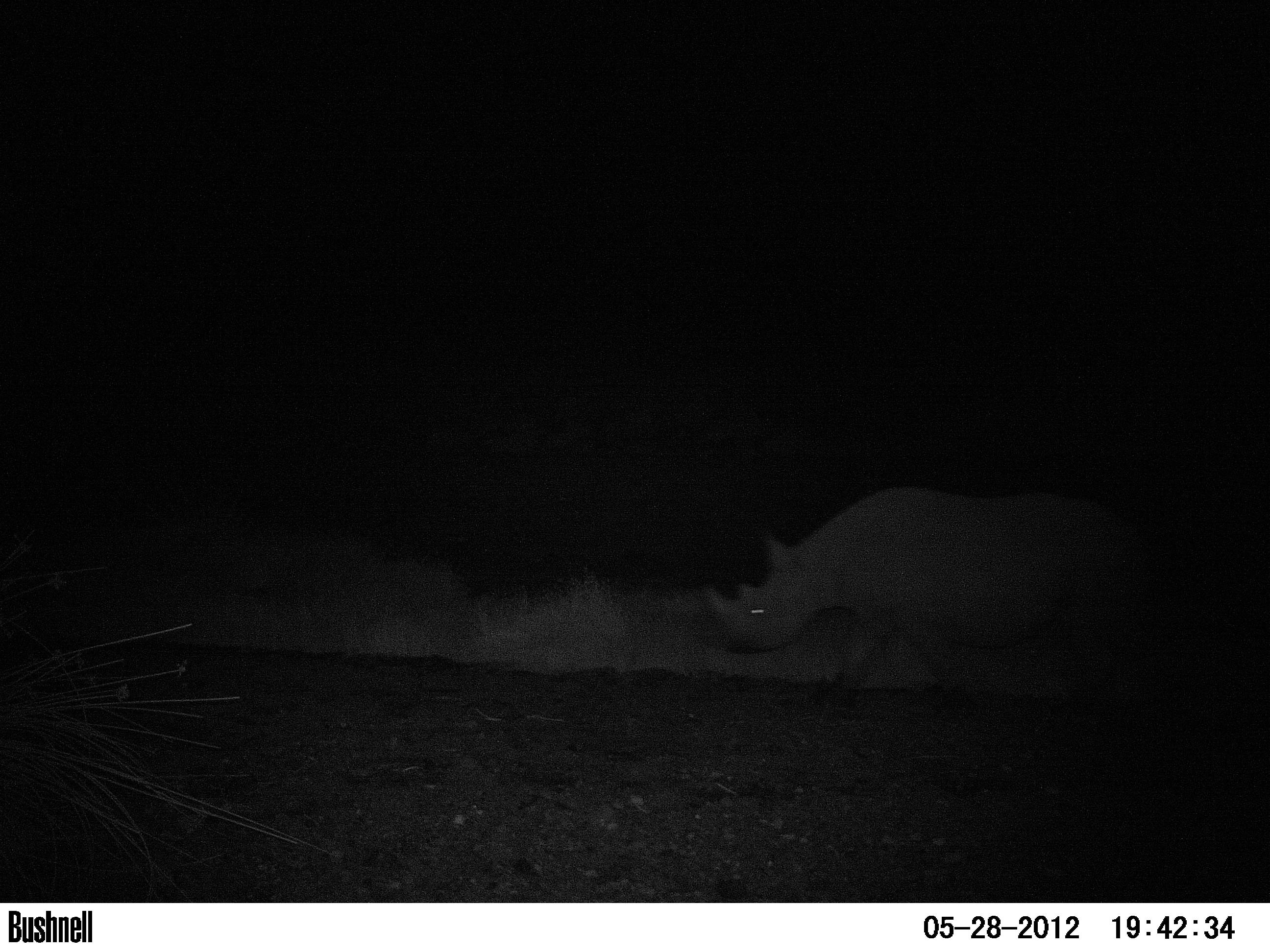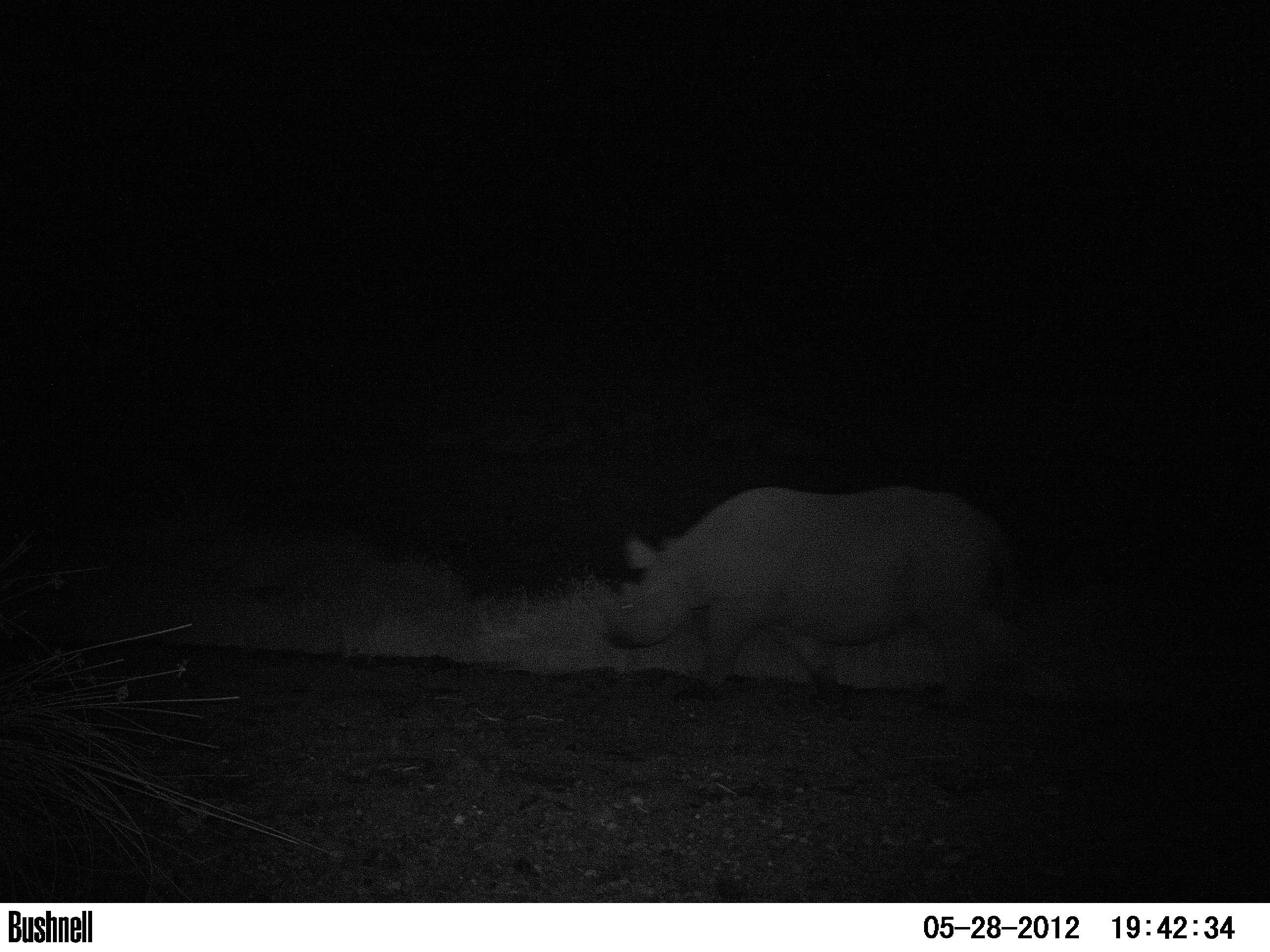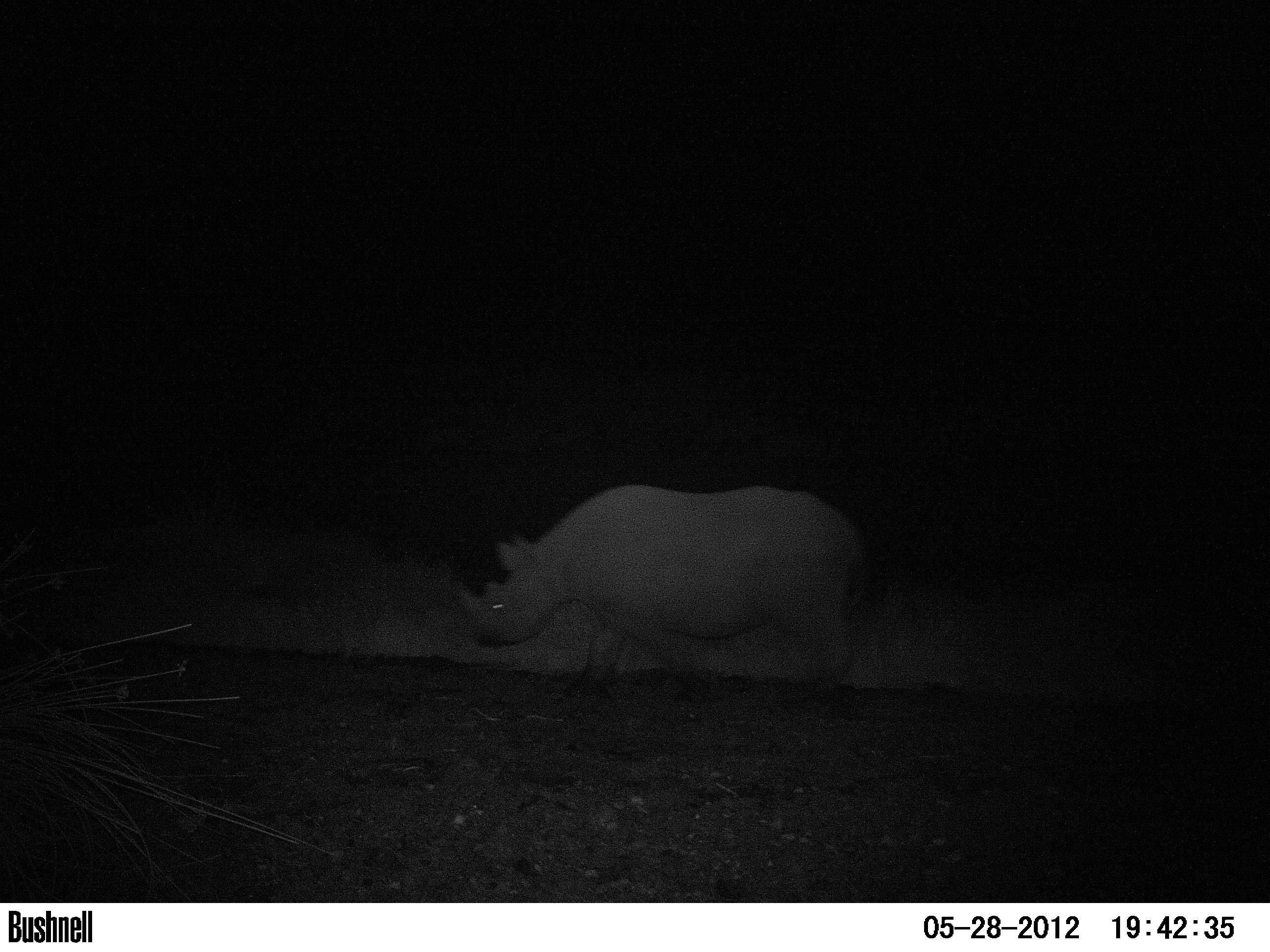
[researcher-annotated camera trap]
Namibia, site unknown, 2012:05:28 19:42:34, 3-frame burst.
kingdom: Animalia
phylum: Chordata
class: Mammalia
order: Perissodactyla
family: Rhinocerotidae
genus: Diceros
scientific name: Diceros bicornis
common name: black rhinoceros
Diceros bicornis (black rhinoceros).